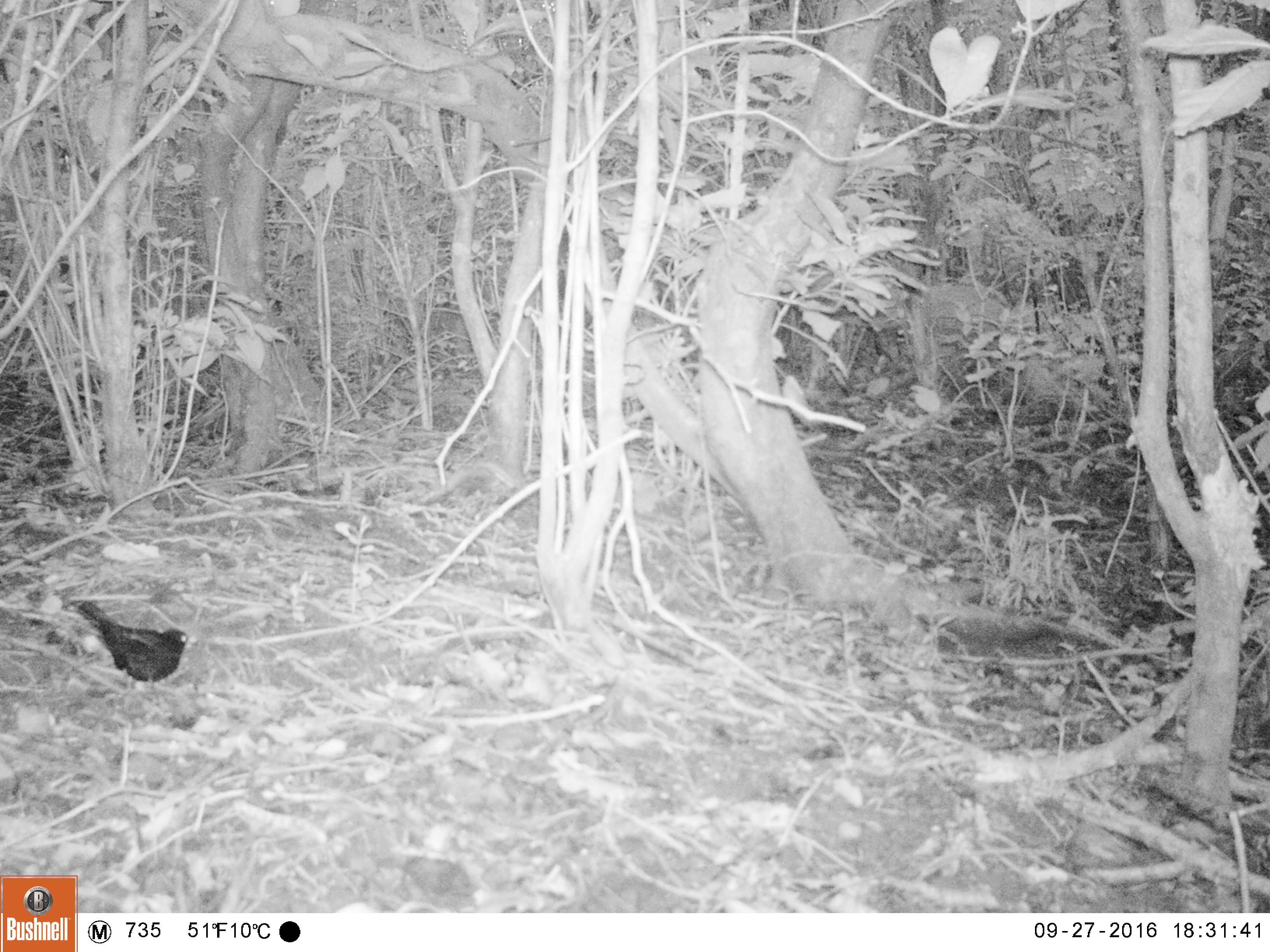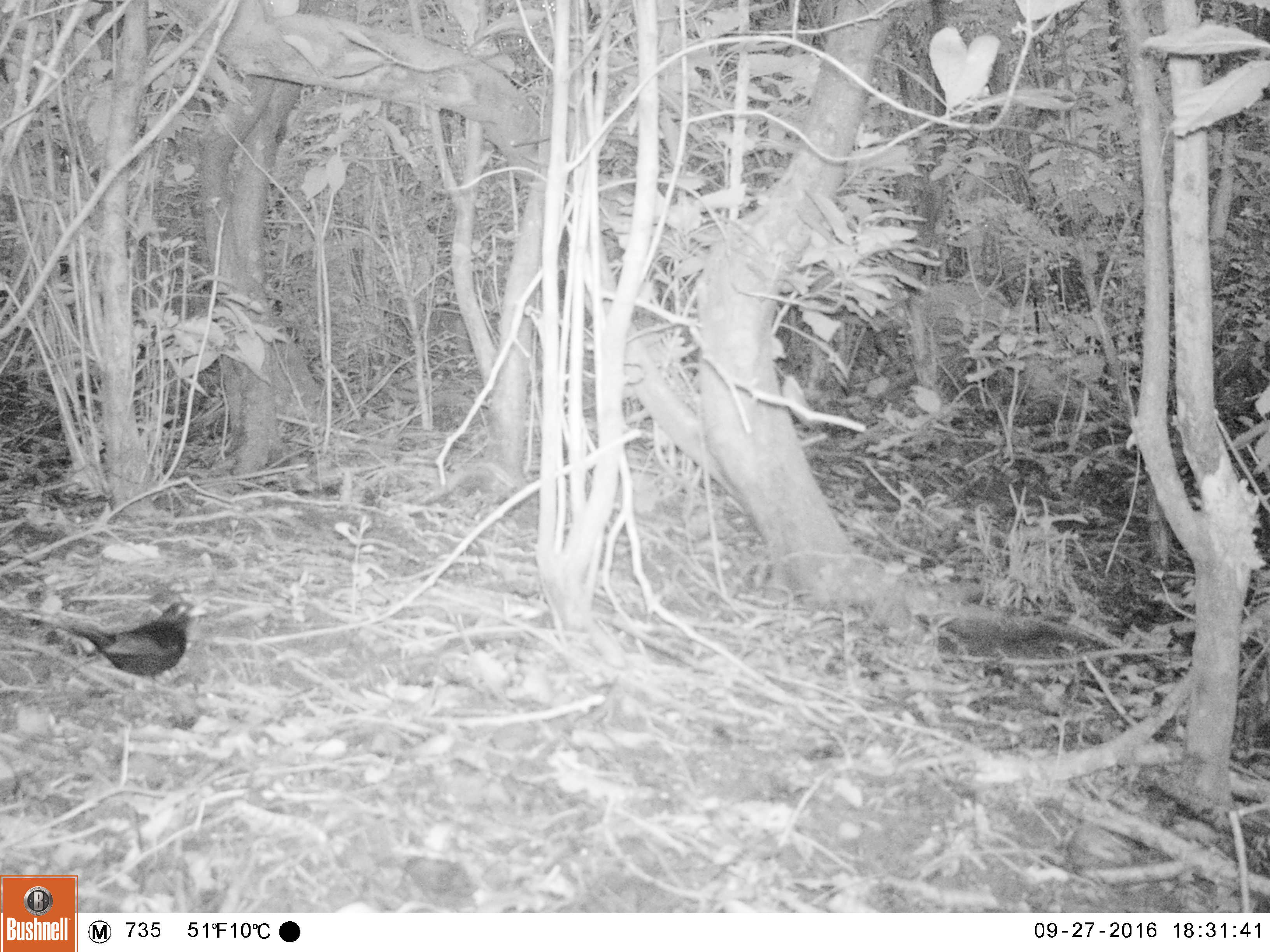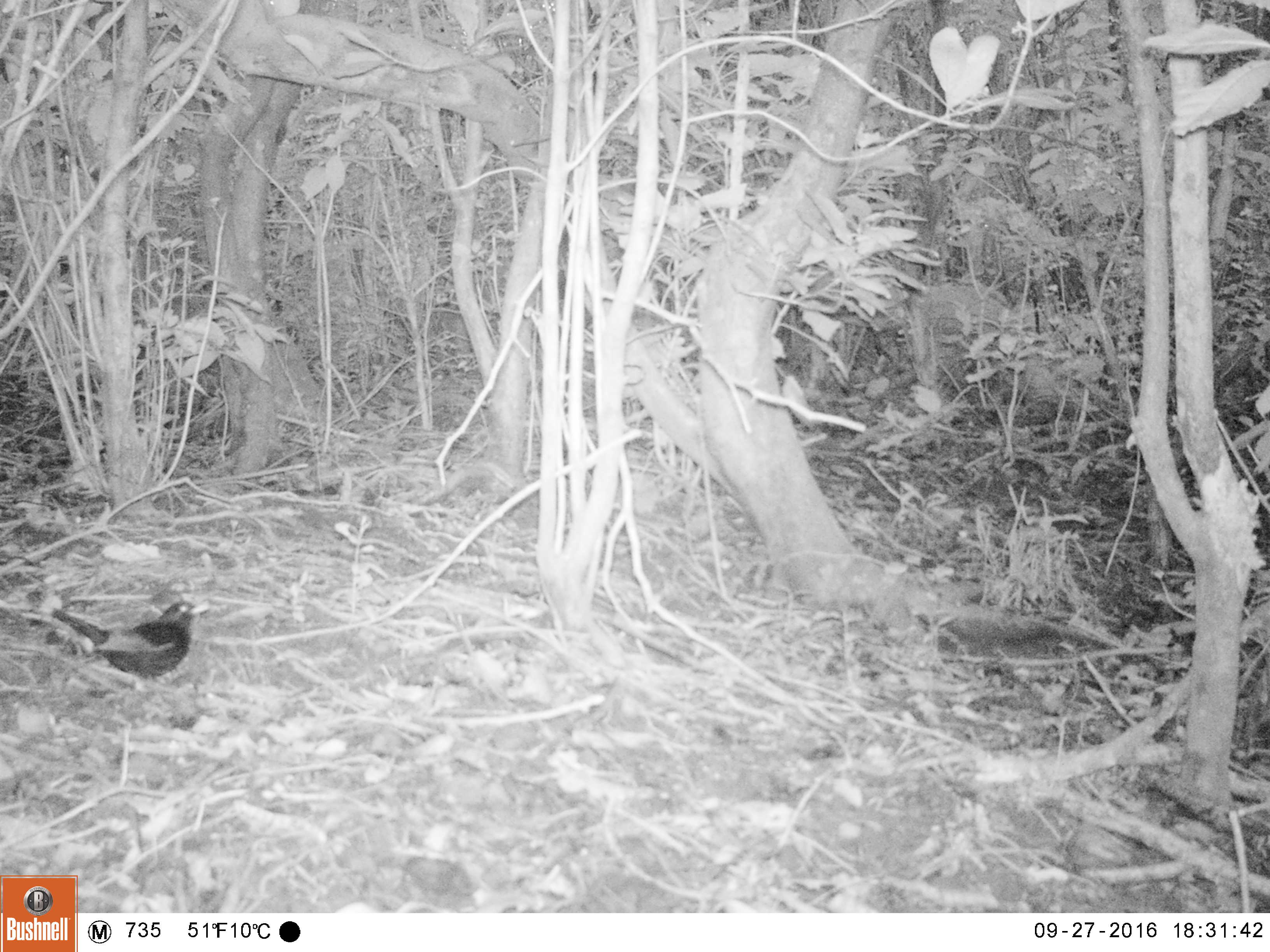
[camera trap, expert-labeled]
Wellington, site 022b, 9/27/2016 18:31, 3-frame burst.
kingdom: Animalia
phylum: Chordata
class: Aves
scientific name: Aves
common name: bird